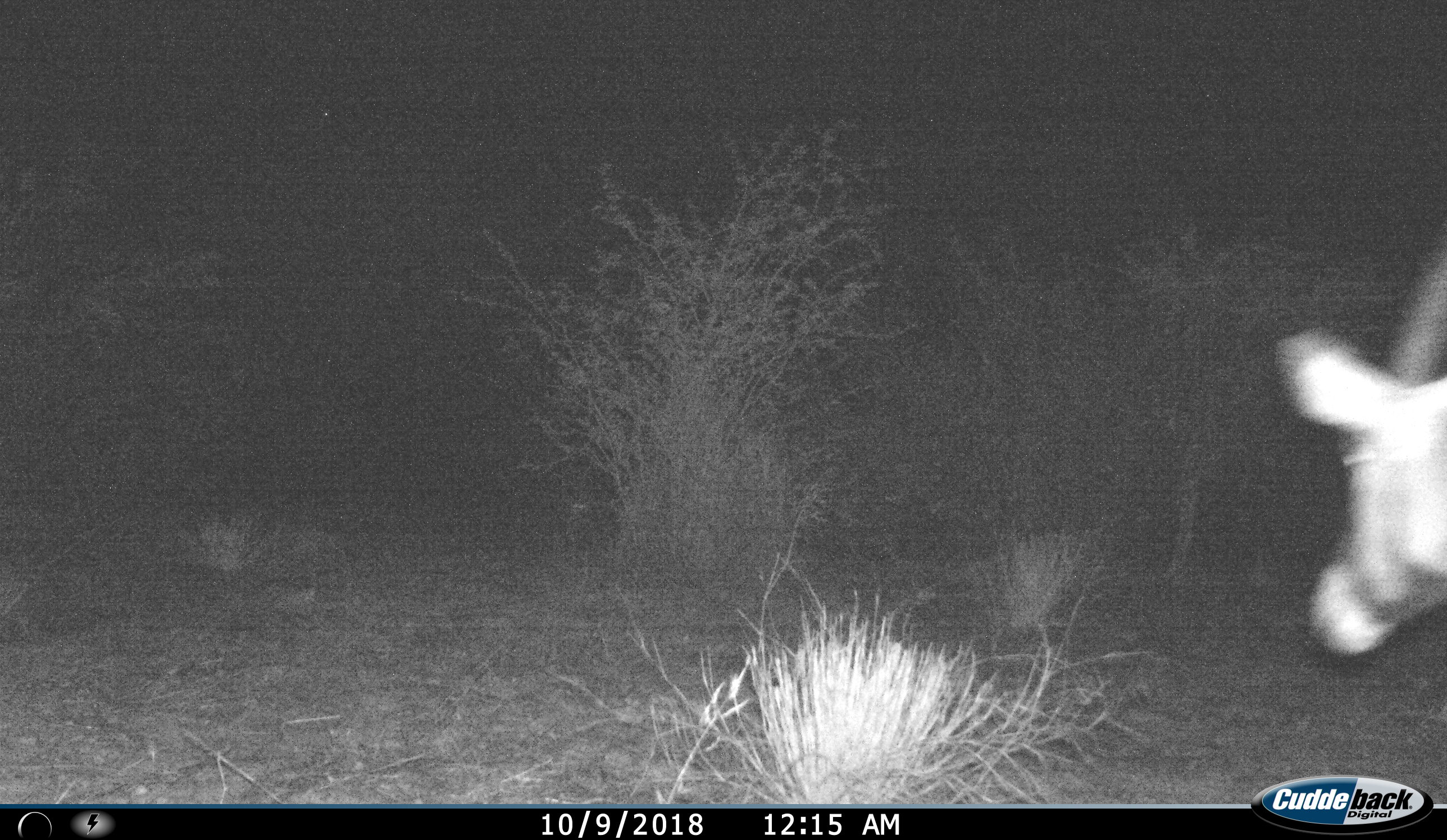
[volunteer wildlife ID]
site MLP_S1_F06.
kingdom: Animalia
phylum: Chordata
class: Mammalia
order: Artiodactyla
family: Bovidae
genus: Oryx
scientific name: Oryx gazella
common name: gemsbok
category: oryx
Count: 1.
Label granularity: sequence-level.